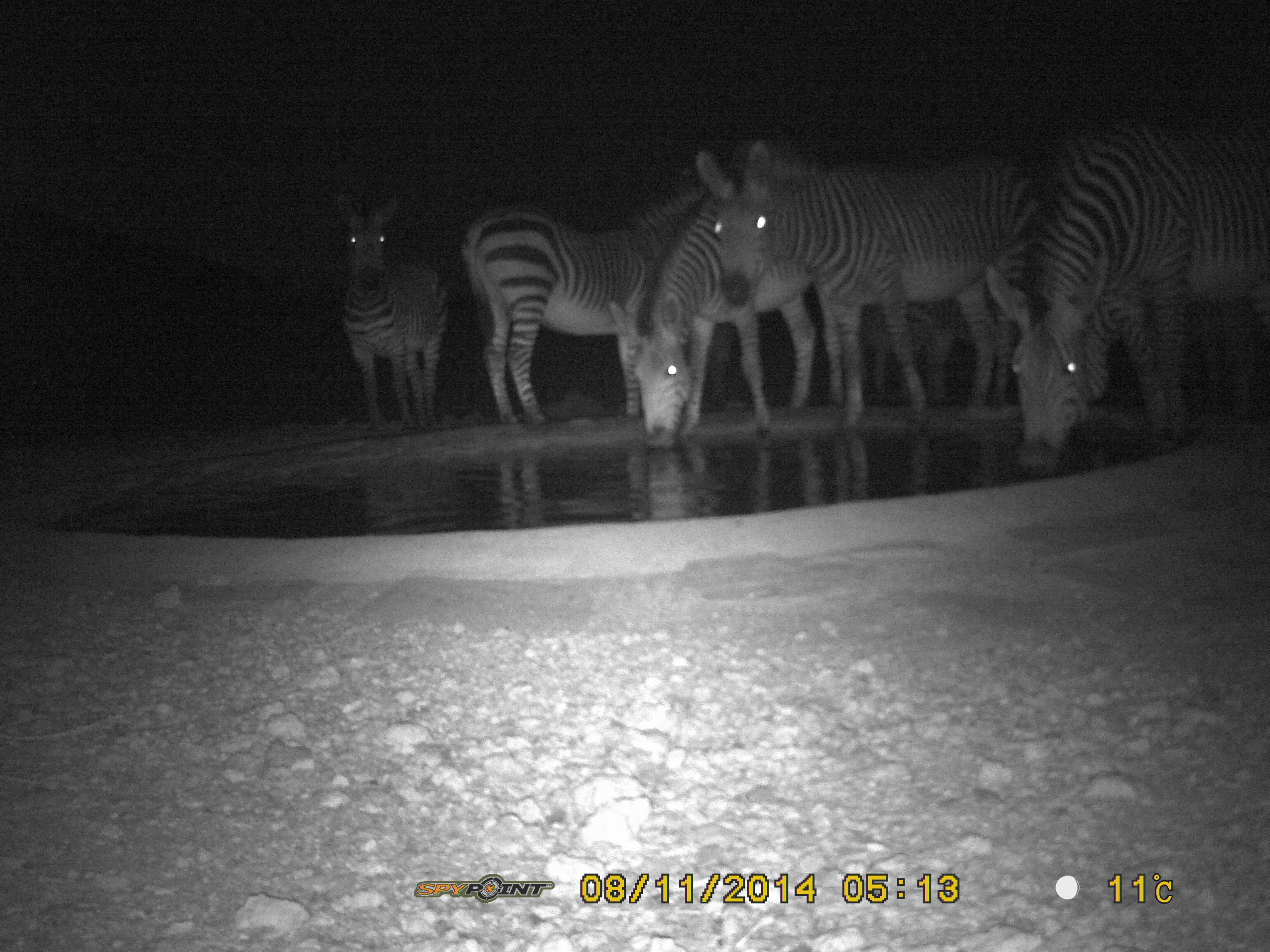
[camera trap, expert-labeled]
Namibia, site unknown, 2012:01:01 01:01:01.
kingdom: Animalia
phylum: Chordata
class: Mammalia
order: Perissodactyla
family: Equidae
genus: Equus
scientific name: Equus zebra hartmannae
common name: hartmann's mountain zebra